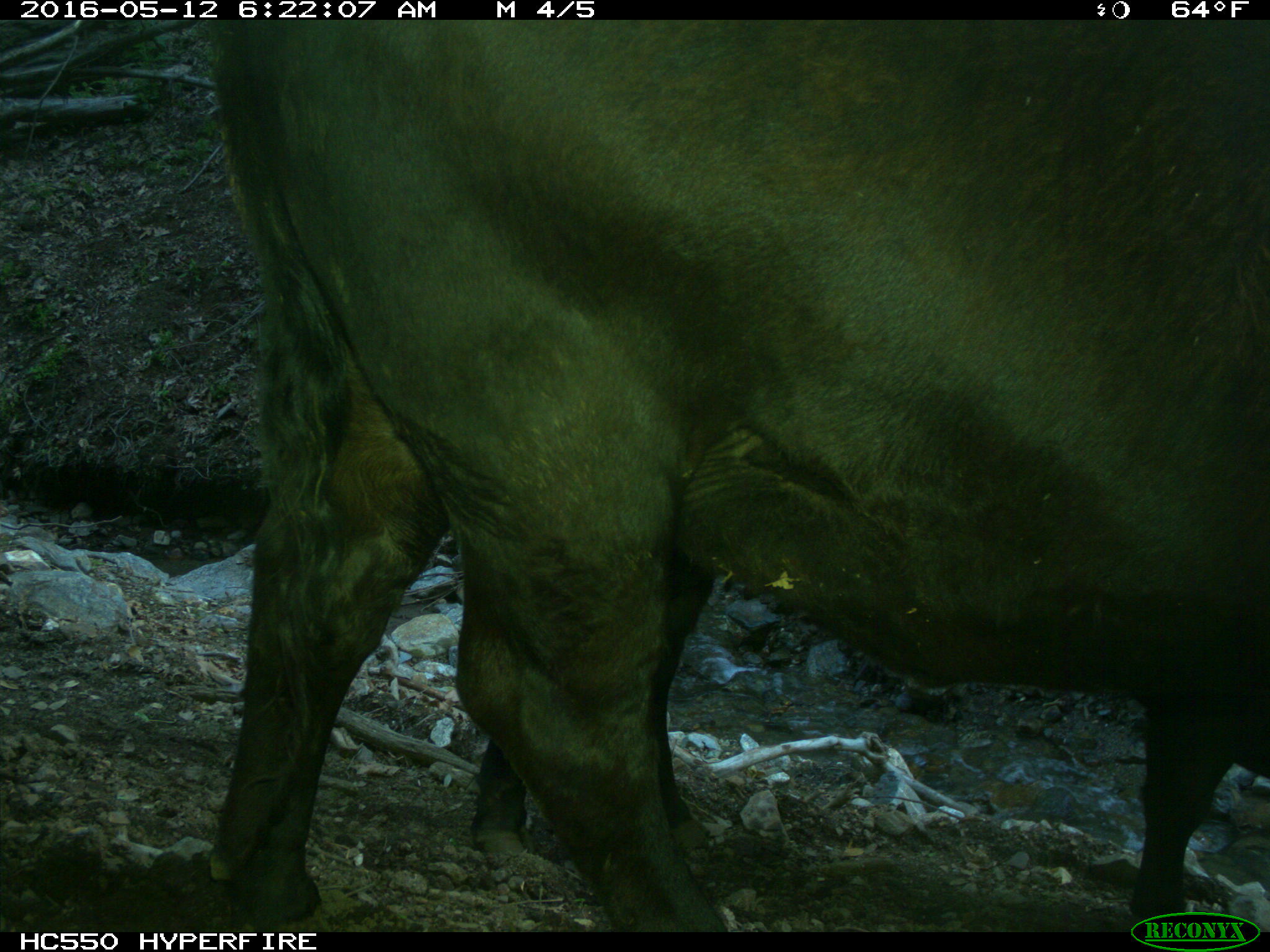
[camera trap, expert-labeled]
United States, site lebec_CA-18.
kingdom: Animalia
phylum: Chordata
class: Mammalia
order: Artiodactyla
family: Bovidae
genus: Bos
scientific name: Bos taurus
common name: domestic cow